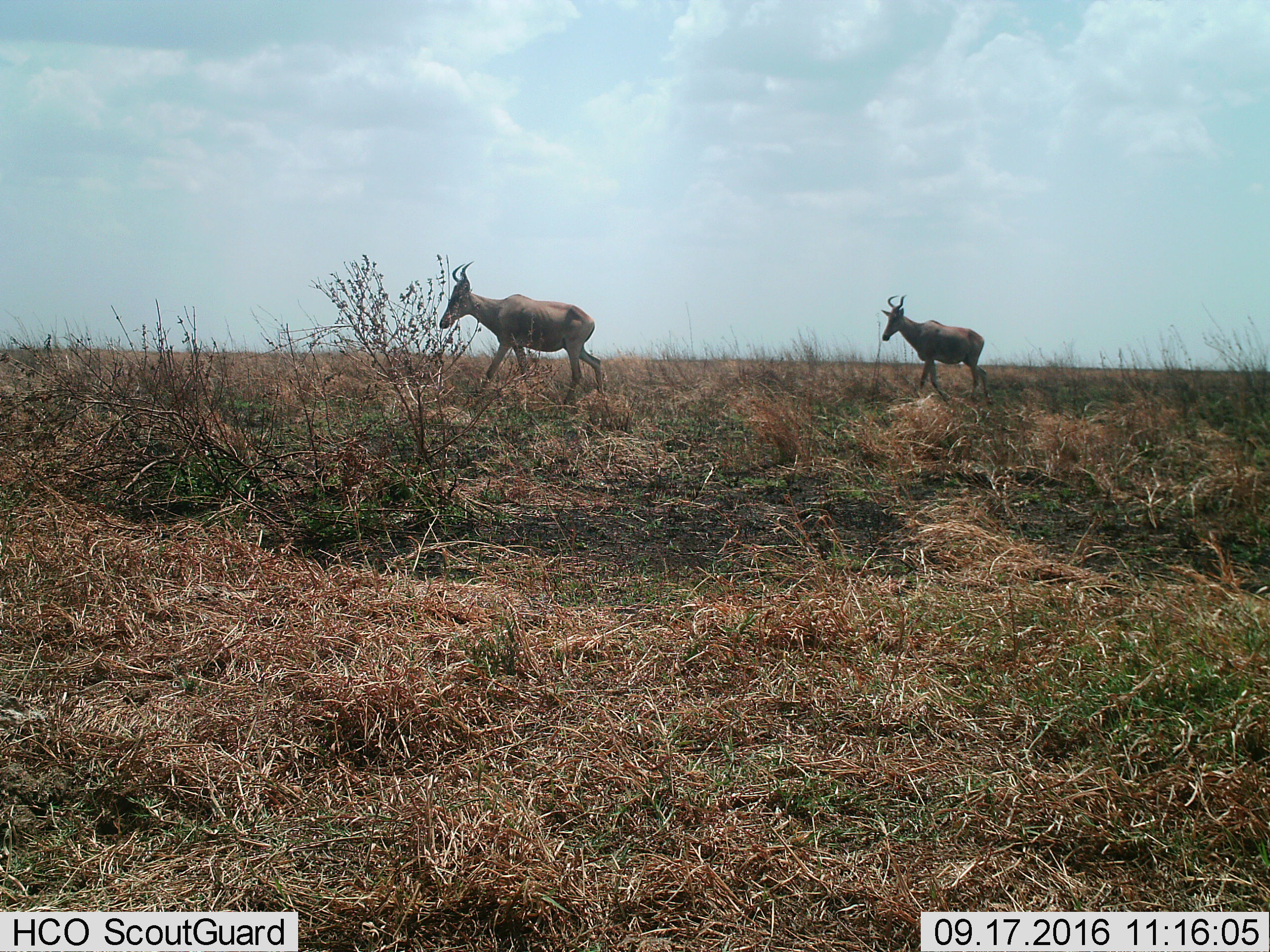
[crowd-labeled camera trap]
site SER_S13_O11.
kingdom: Animalia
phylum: Chordata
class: Mammalia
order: Artiodactyla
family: Bovidae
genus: Alcelaphus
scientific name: Alcelaphus buselaphus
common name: hartebeest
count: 2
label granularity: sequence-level